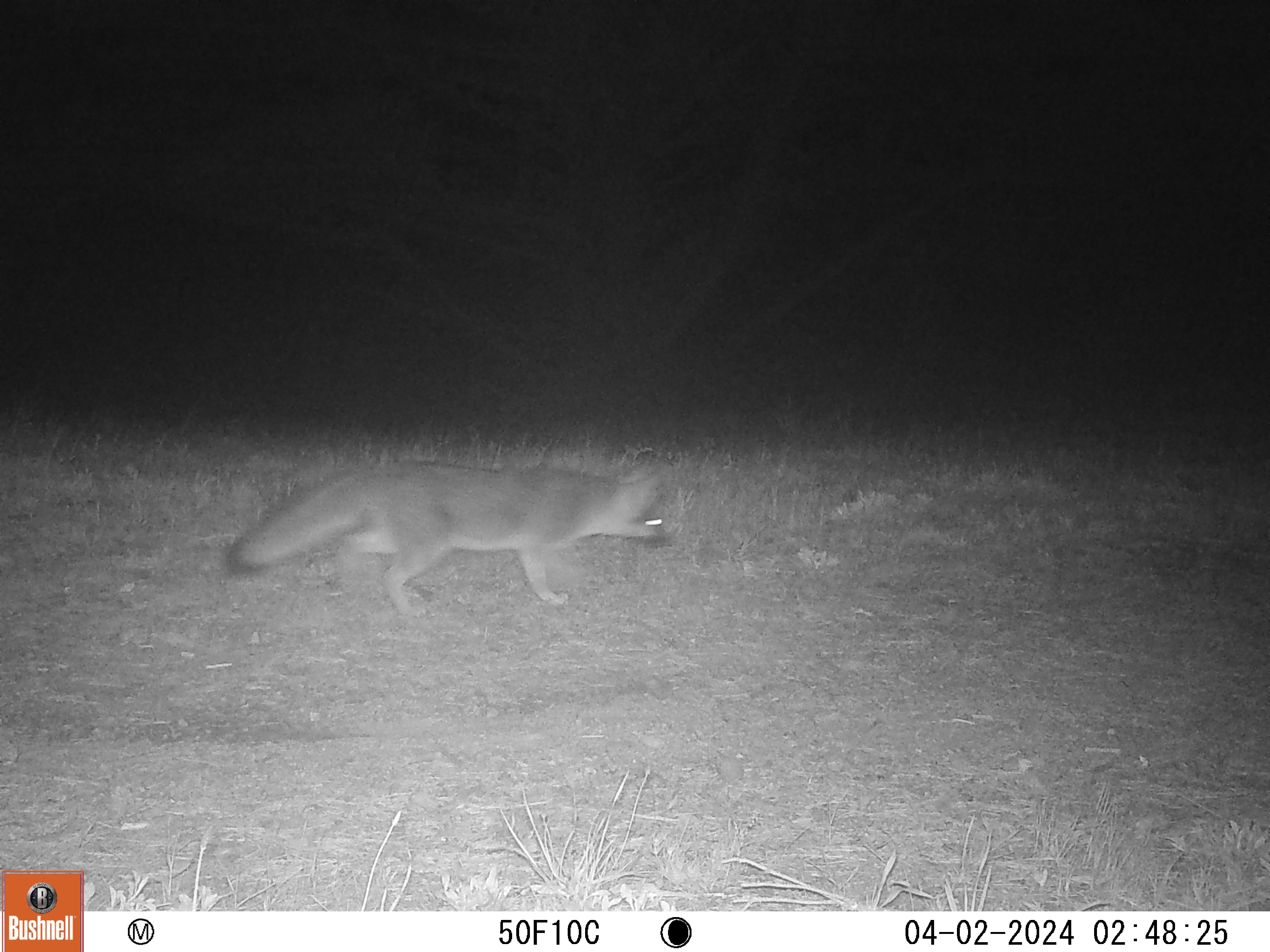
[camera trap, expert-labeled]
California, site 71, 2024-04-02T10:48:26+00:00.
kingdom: Animalia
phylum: Chordata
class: Mammalia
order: Carnivora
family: Canidae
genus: Urocyon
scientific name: Urocyon cinereoargenteus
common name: gray fox